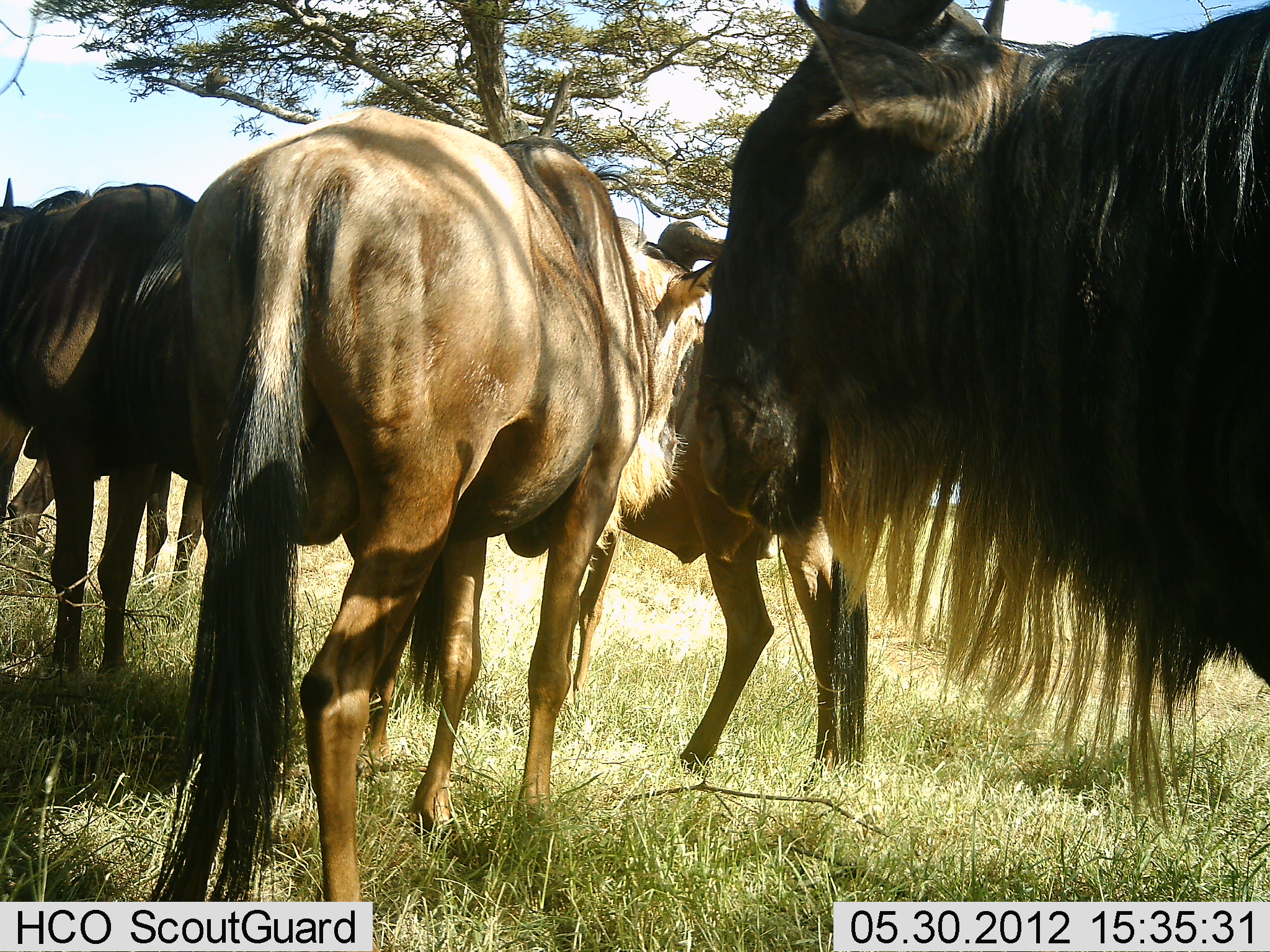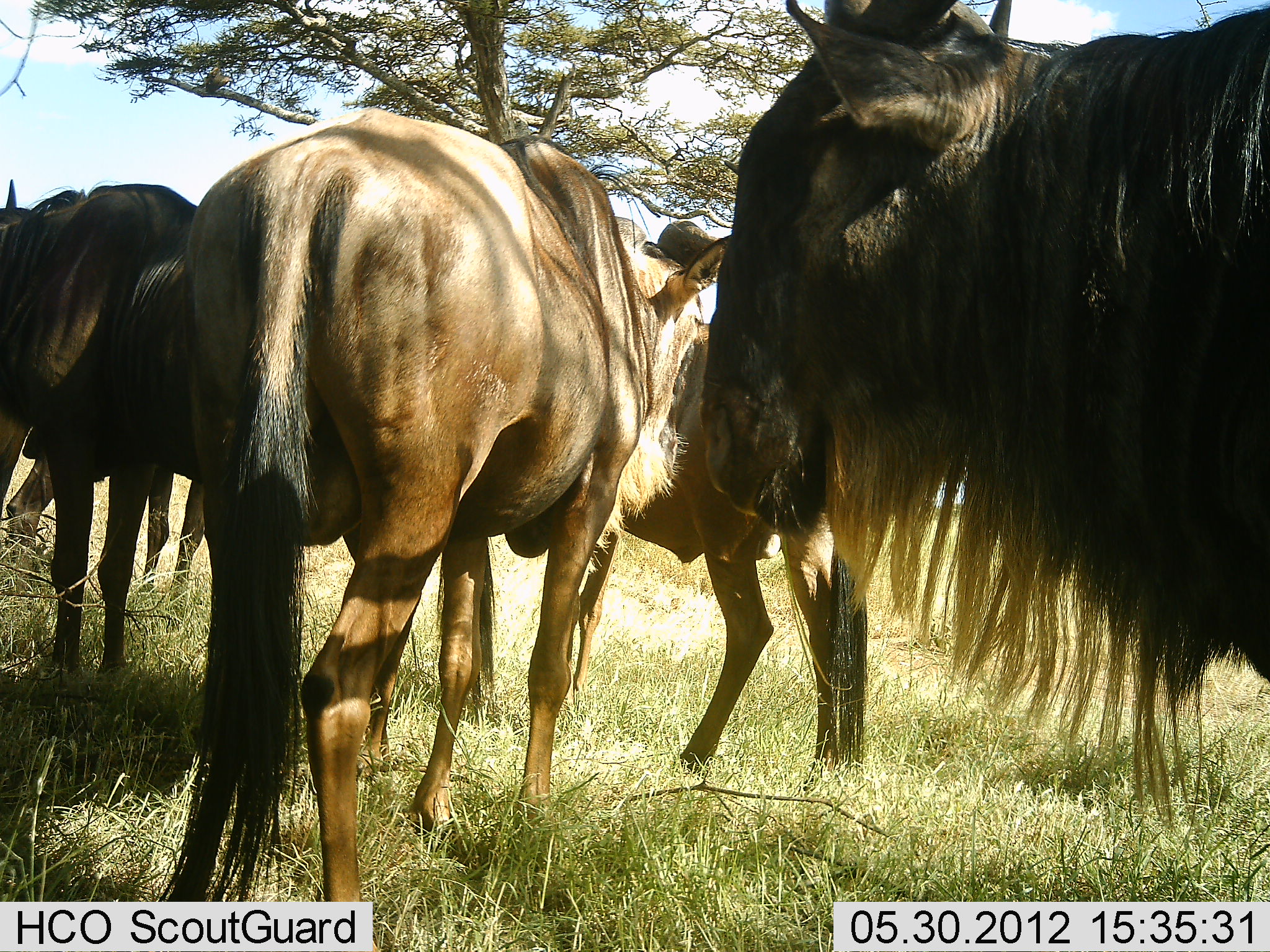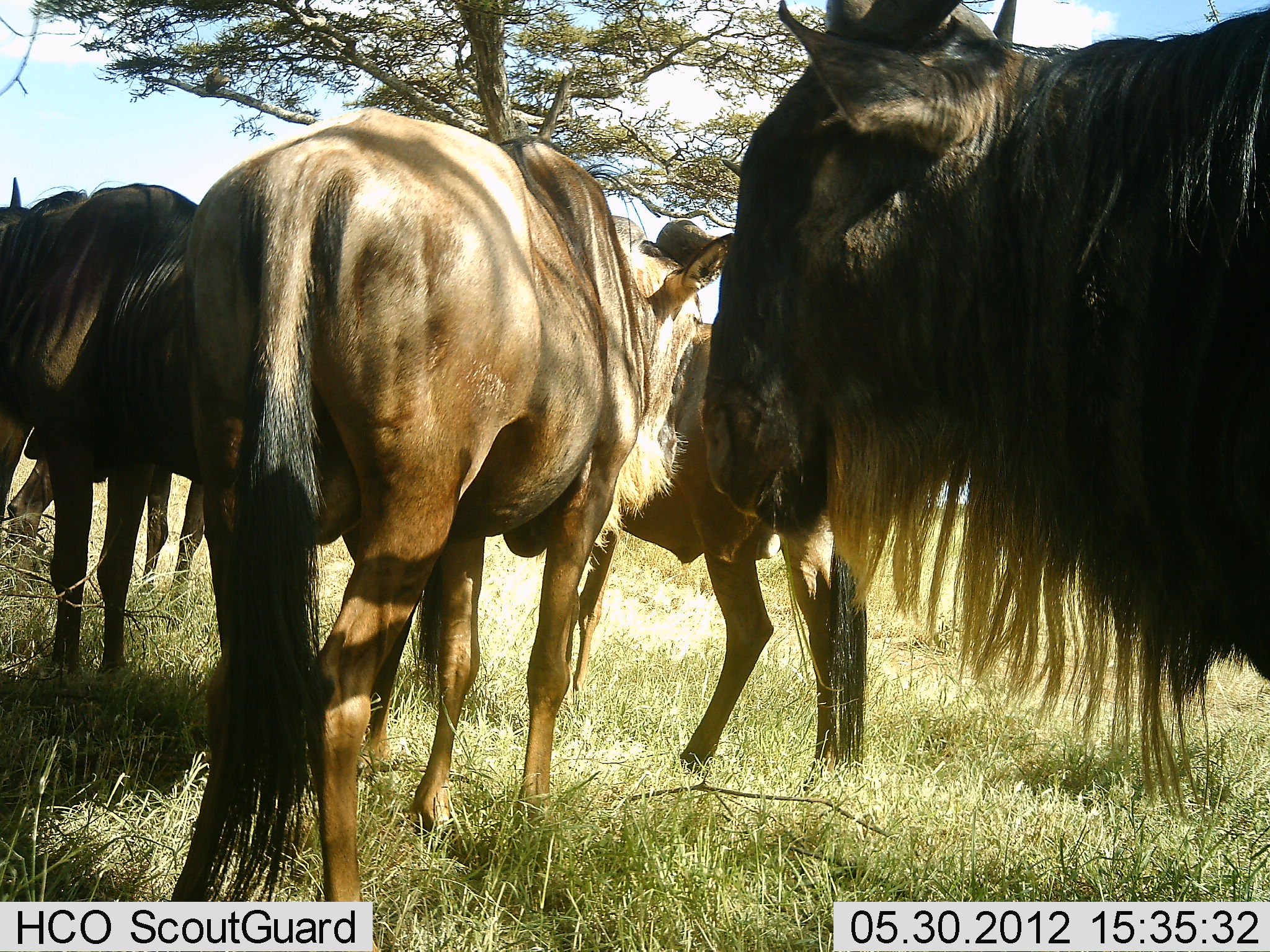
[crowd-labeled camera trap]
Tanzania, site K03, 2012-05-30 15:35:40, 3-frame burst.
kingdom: Animalia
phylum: Chordata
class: Mammalia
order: Artiodactyla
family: Bovidae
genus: Connochaetes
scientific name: Connochaetes taurinus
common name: blue wildebeest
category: wildebeest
Wildebeest (blue wildebeest) (Connochaetes taurinus), count 5. Behavior (volunteer vote fractions): standing 80%, resting 20%, moving 0%, interacting 0%. Young present (vote fraction): 0%. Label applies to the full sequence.